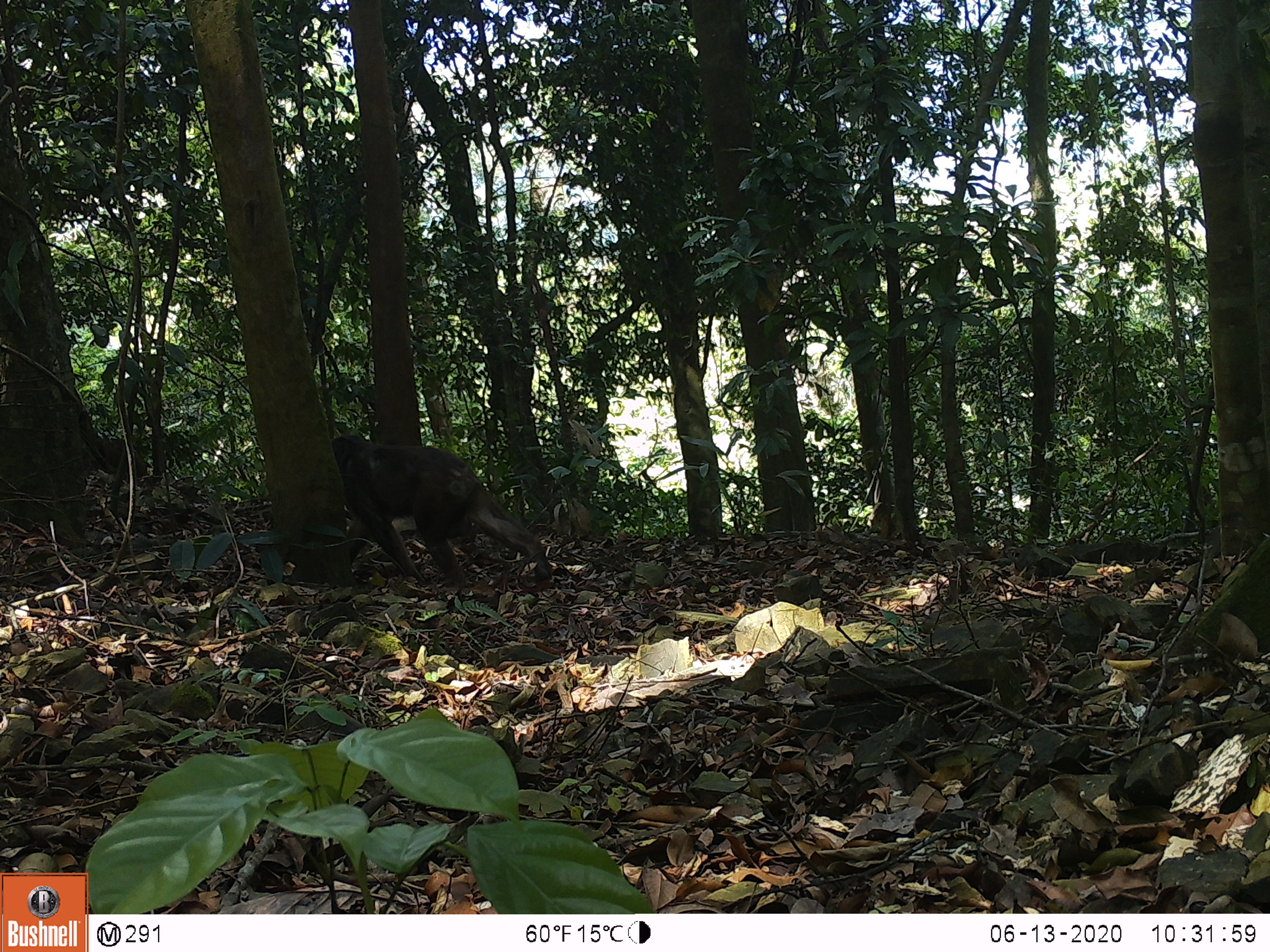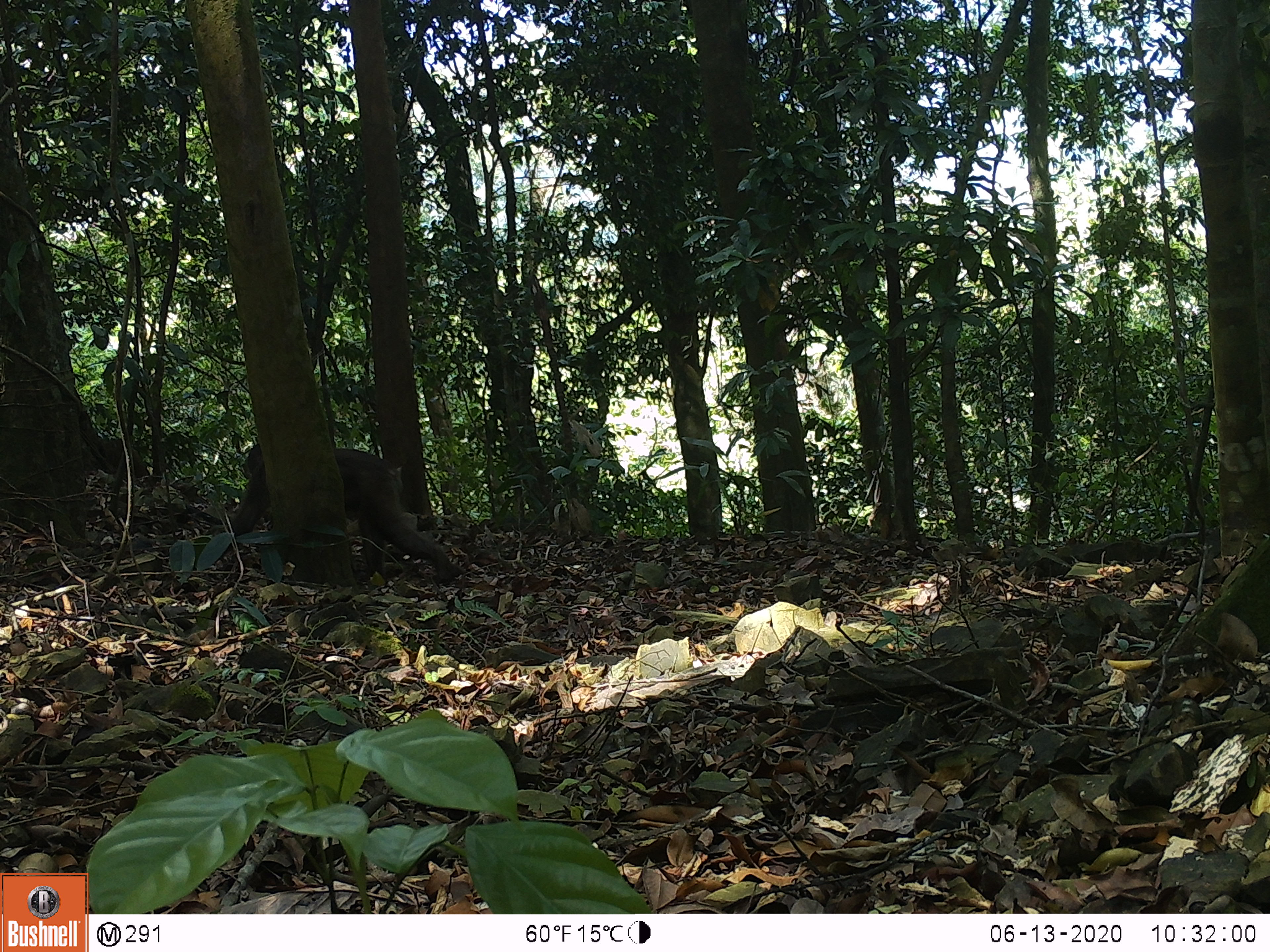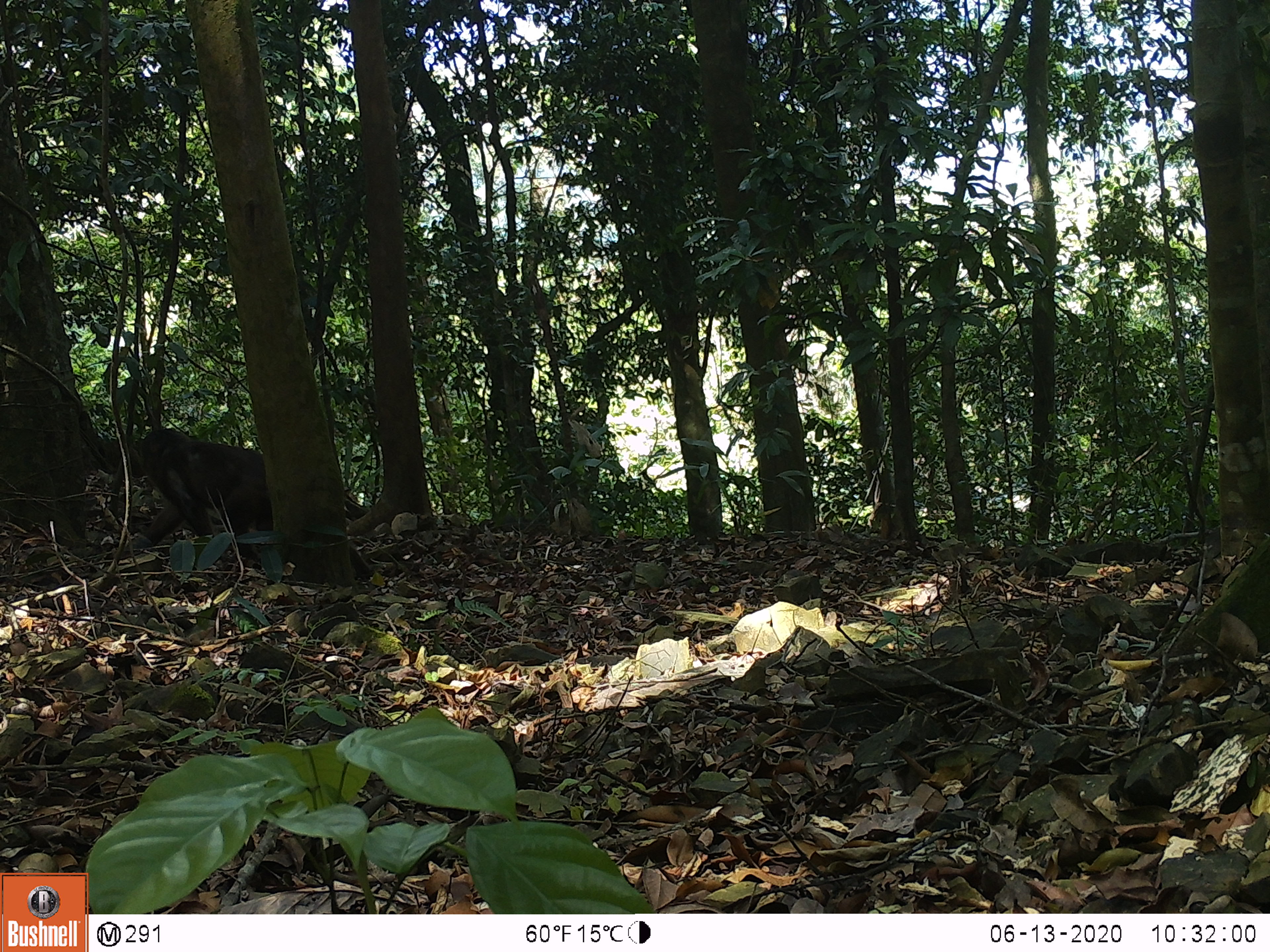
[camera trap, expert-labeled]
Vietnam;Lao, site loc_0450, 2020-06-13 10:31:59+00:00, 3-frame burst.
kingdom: Animalia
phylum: Chordata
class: Mammalia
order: Primates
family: Cercopithecidae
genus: Macaca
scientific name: Macaca arctoides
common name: stump-tailed macaque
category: stump tailed macaque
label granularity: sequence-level